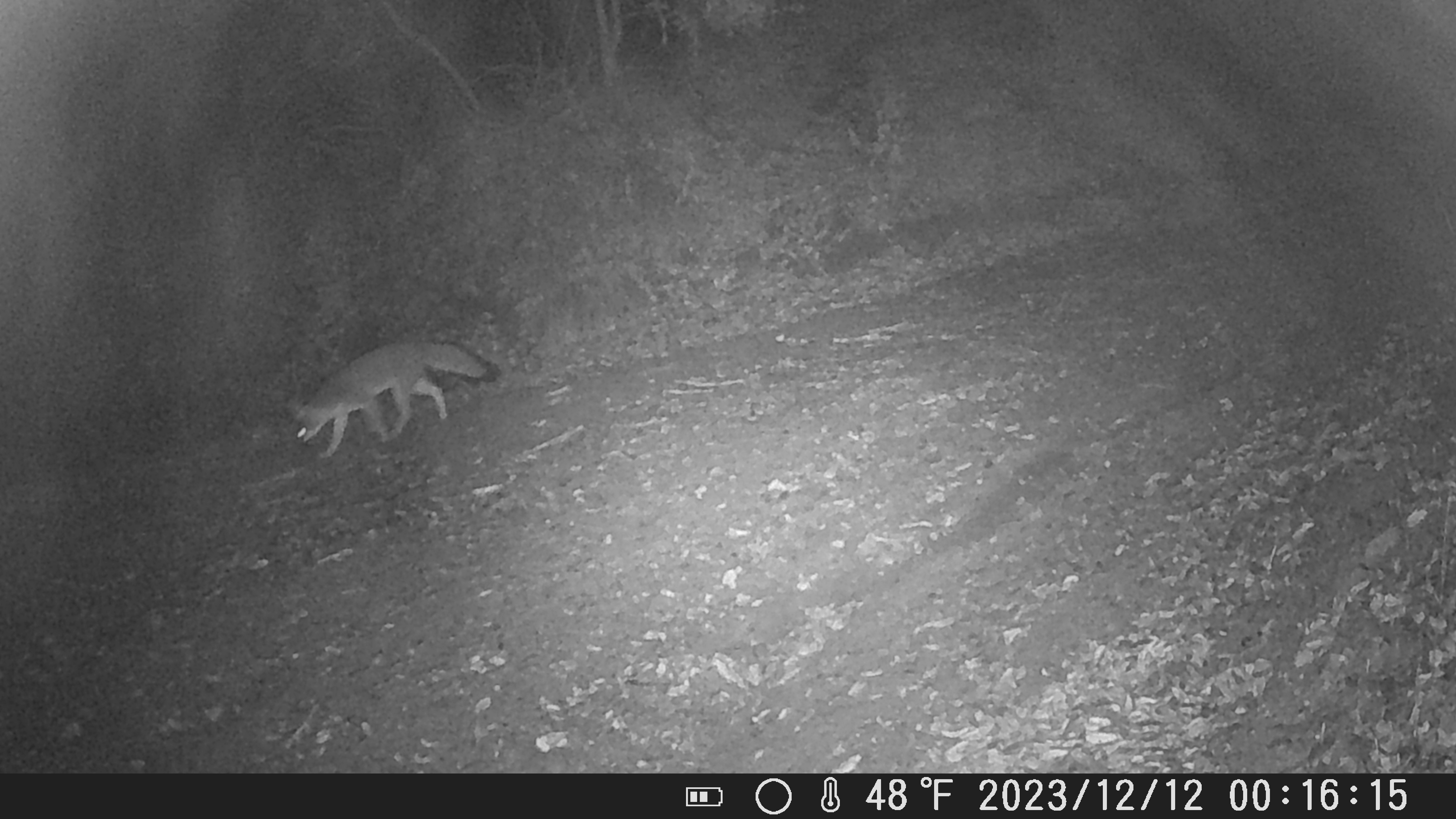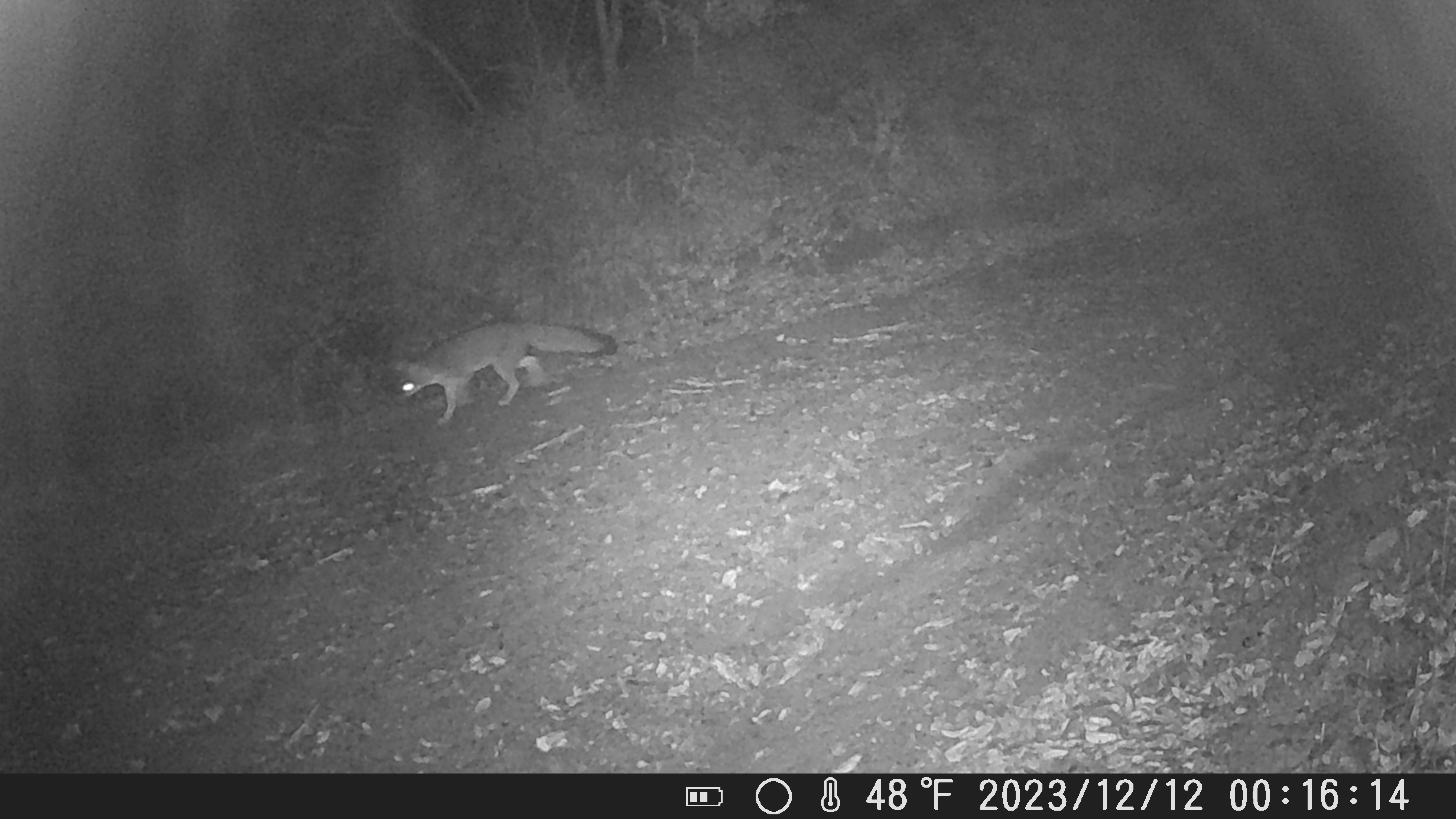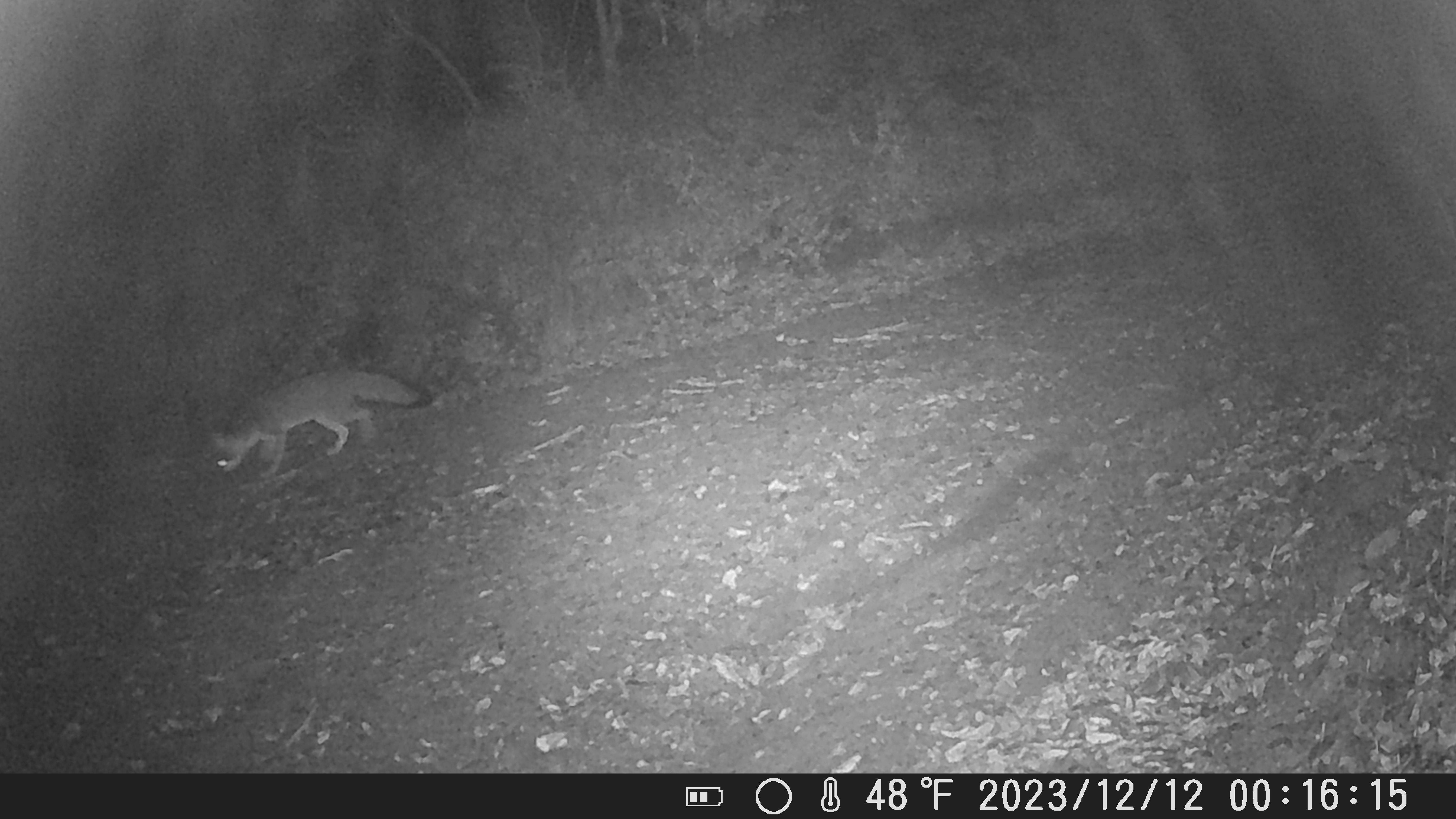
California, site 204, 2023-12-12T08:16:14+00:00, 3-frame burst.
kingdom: Animalia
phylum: Chordata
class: Mammalia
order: Carnivora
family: Canidae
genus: Urocyon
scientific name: Urocyon cinereoargenteus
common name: gray fox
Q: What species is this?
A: Gray fox (Urocyon cinereoargenteus).